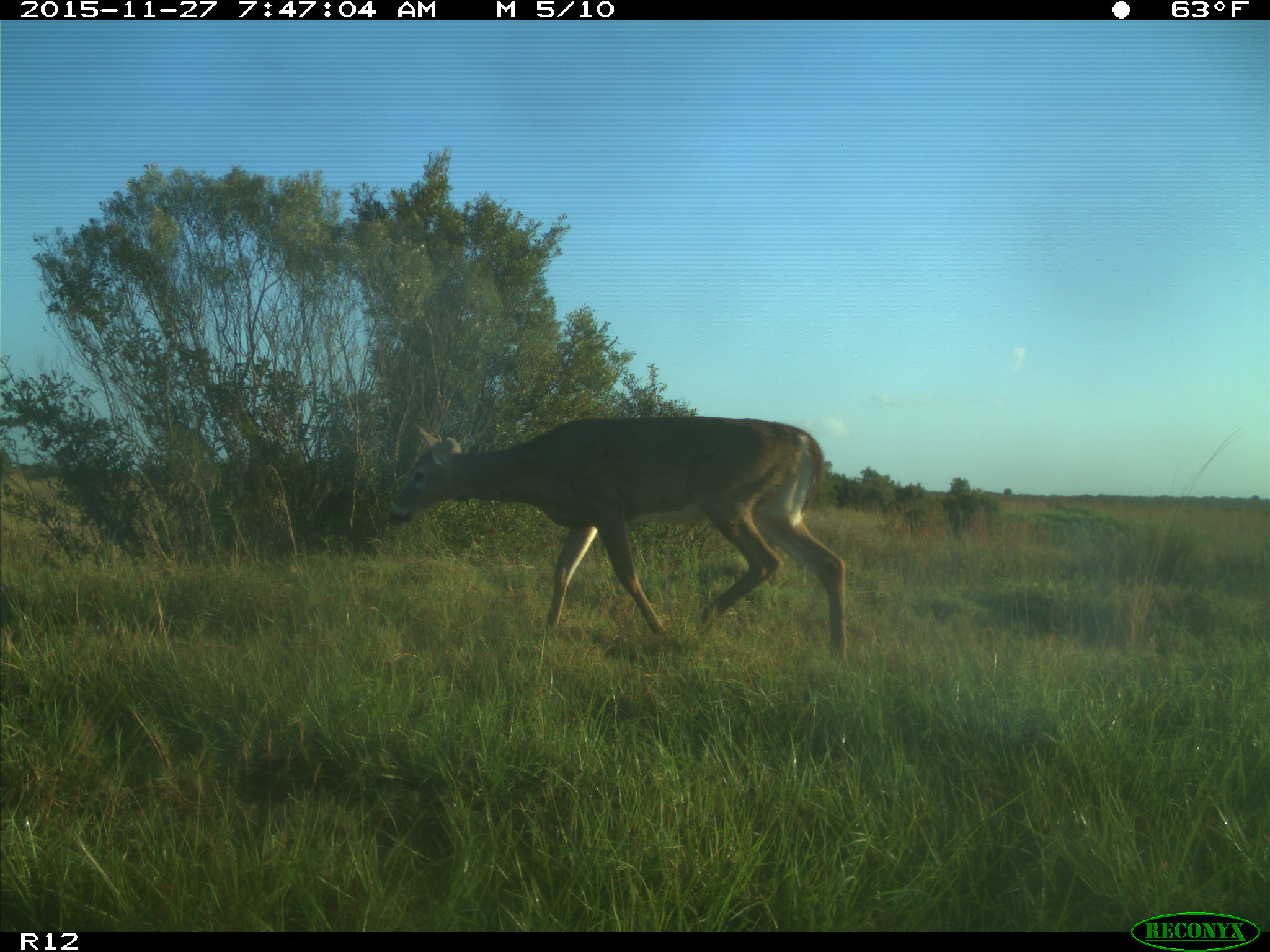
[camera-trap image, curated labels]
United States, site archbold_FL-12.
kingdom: Animalia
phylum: Chordata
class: Mammalia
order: Artiodactyla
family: Cervidae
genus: Odocoileus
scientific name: Odocoileus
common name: deer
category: unidentified deer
Unidentified deer (deer) (Odocoileus).